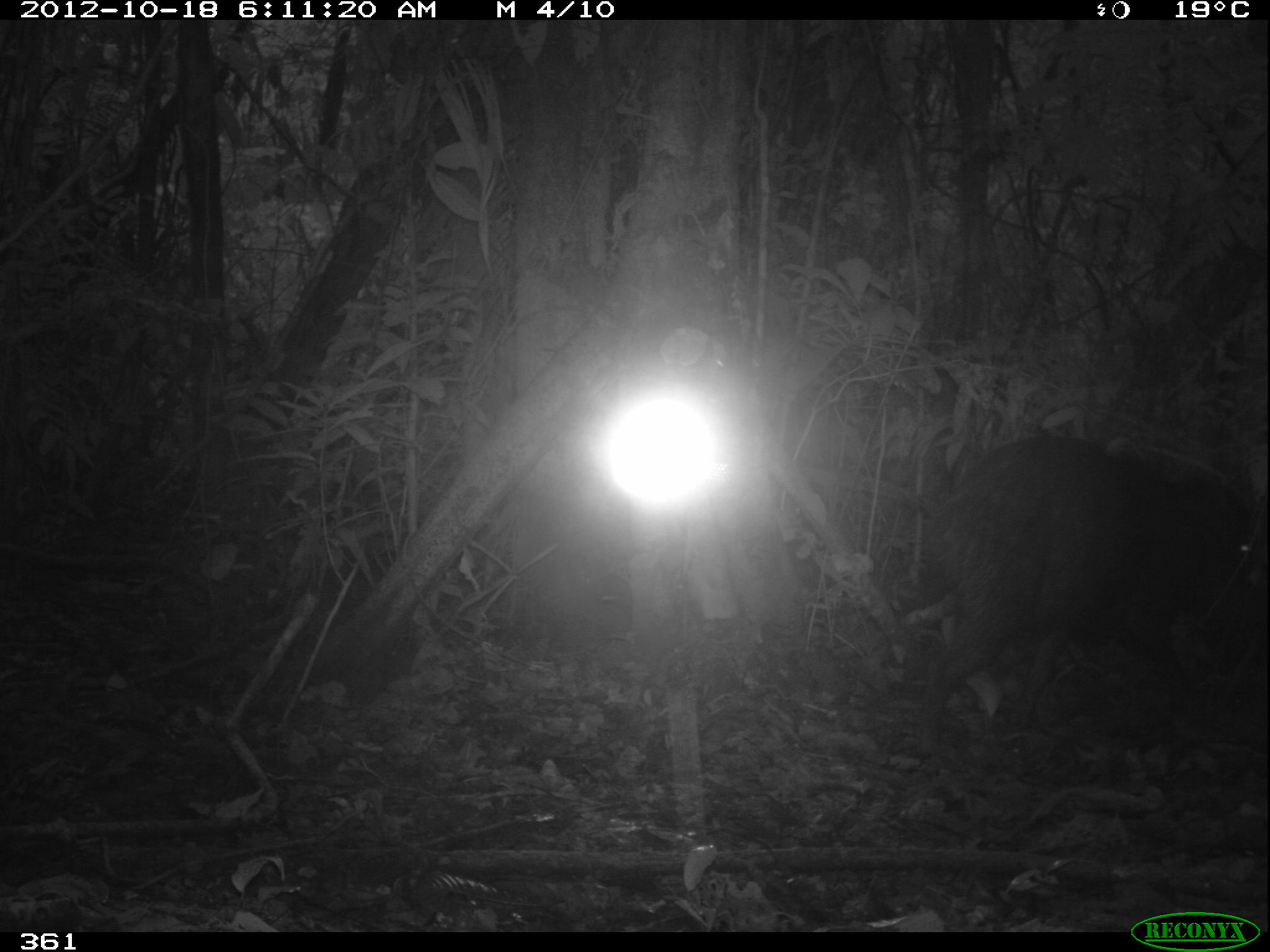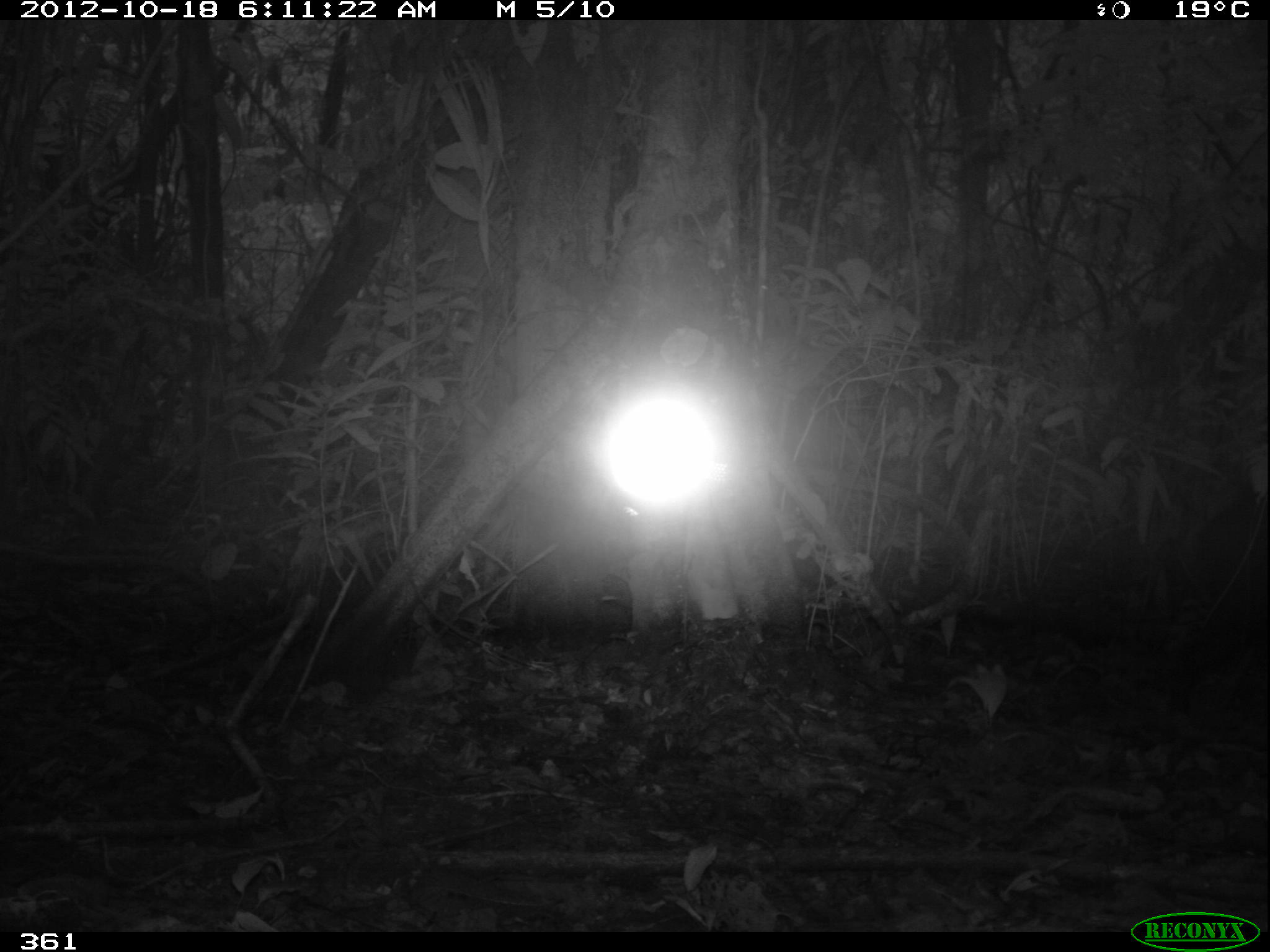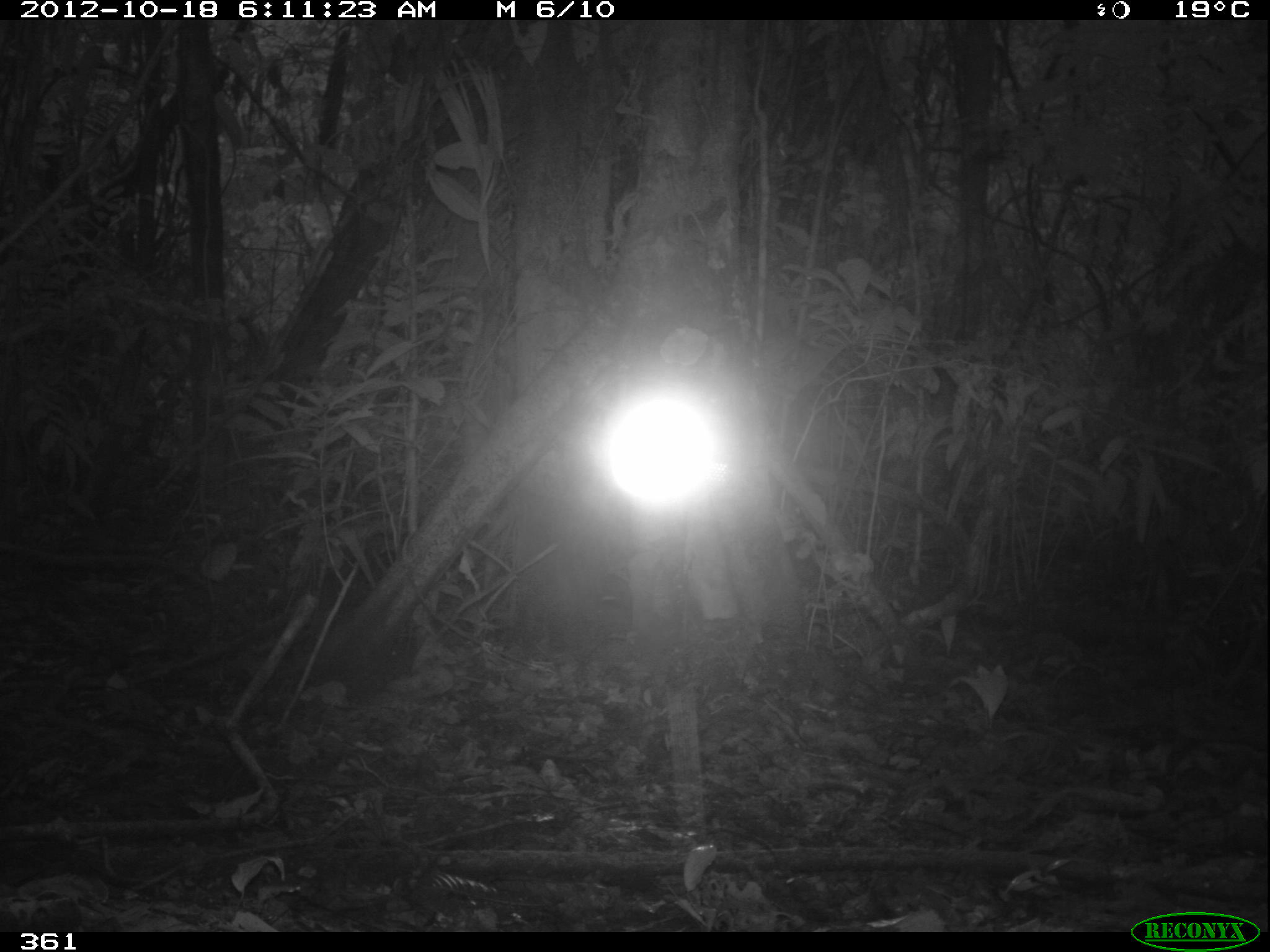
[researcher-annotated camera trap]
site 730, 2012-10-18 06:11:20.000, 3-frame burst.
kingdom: Animalia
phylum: Chordata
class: Mammalia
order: Artiodactyla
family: Tayassuidae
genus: Tayassu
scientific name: Tayassu pecari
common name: white-lipped peccary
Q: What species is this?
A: Tayassu pecari (white-lipped peccary).